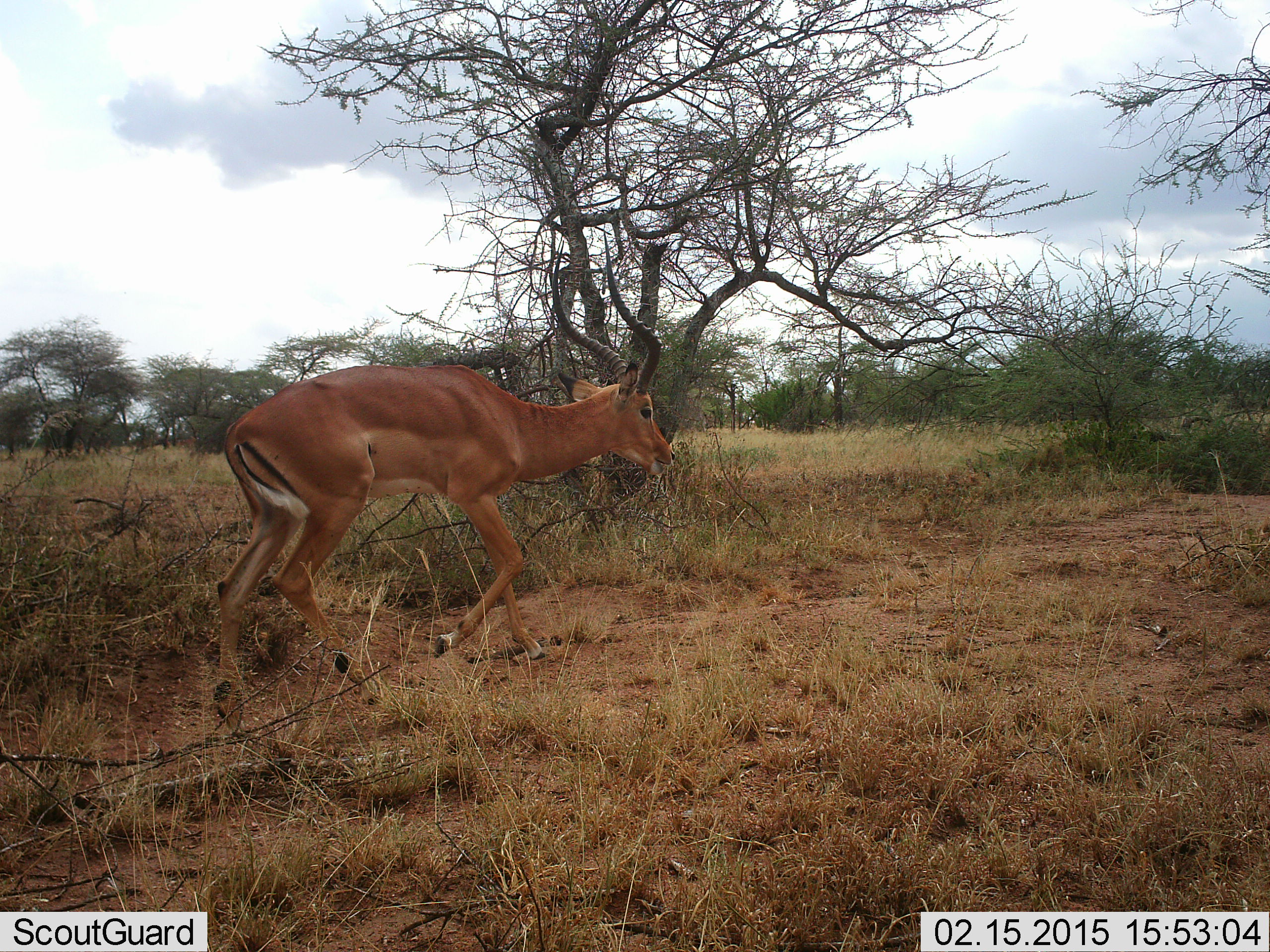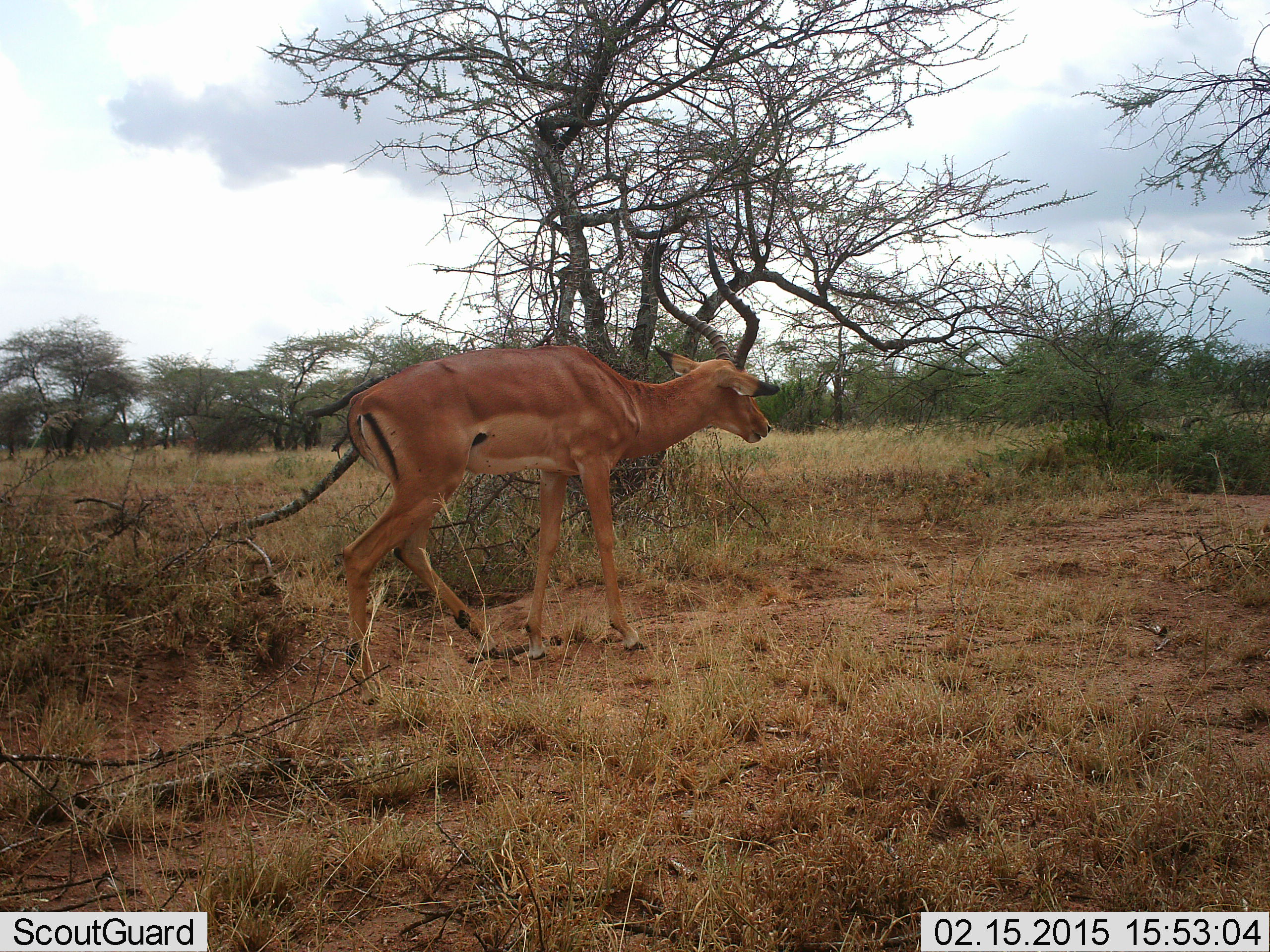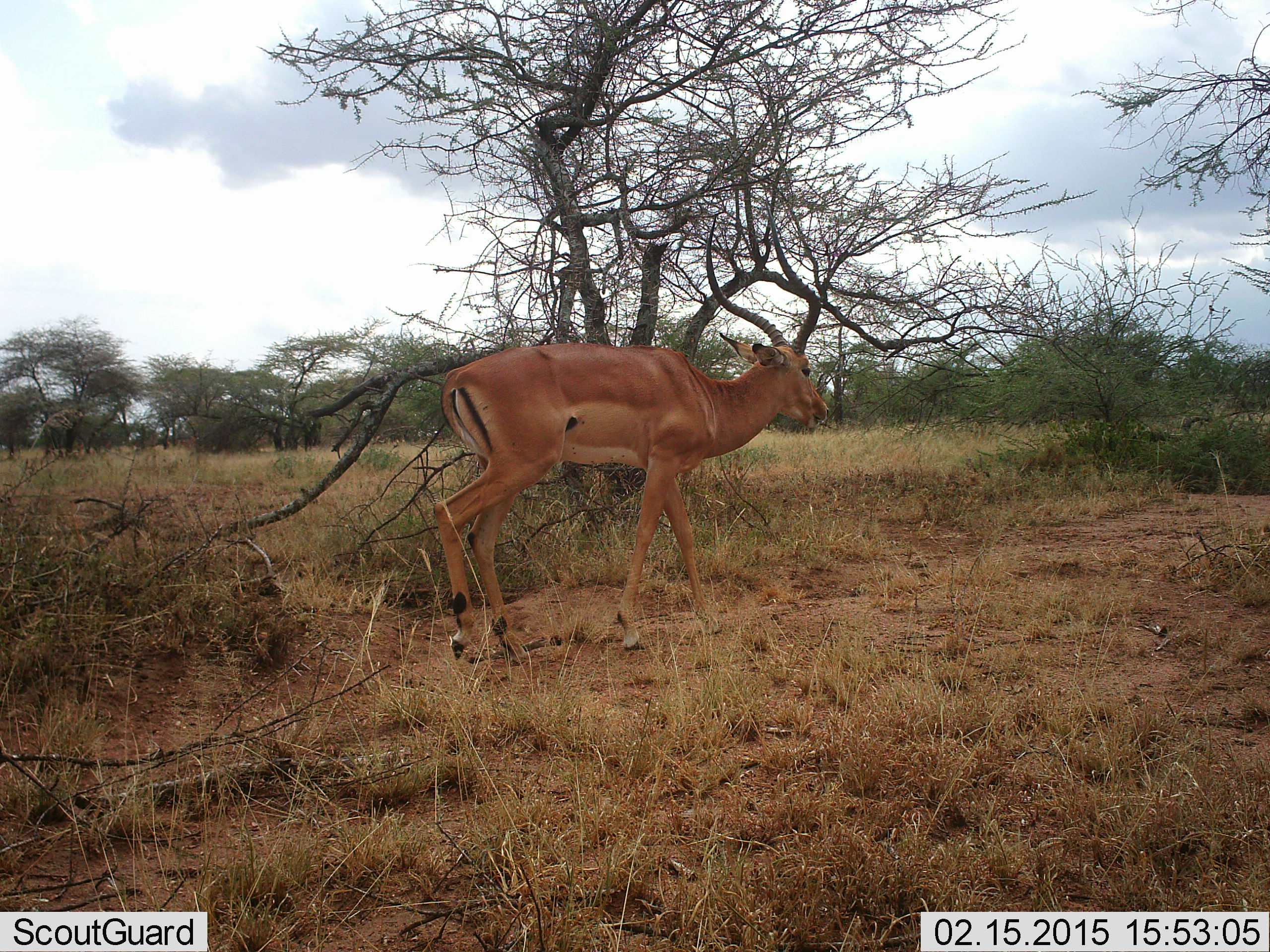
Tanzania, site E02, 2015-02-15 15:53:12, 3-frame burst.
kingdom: Animalia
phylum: Chordata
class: Mammalia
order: Artiodactyla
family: Bovidae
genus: Aepyceros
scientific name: Aepyceros melampus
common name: impala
Impala (Aepyceros melampus), count 1. Behavior (volunteer vote fractions): standing 0%, resting 0%, moving 100%, interacting 0%. Young present (vote fraction): 0%. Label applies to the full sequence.